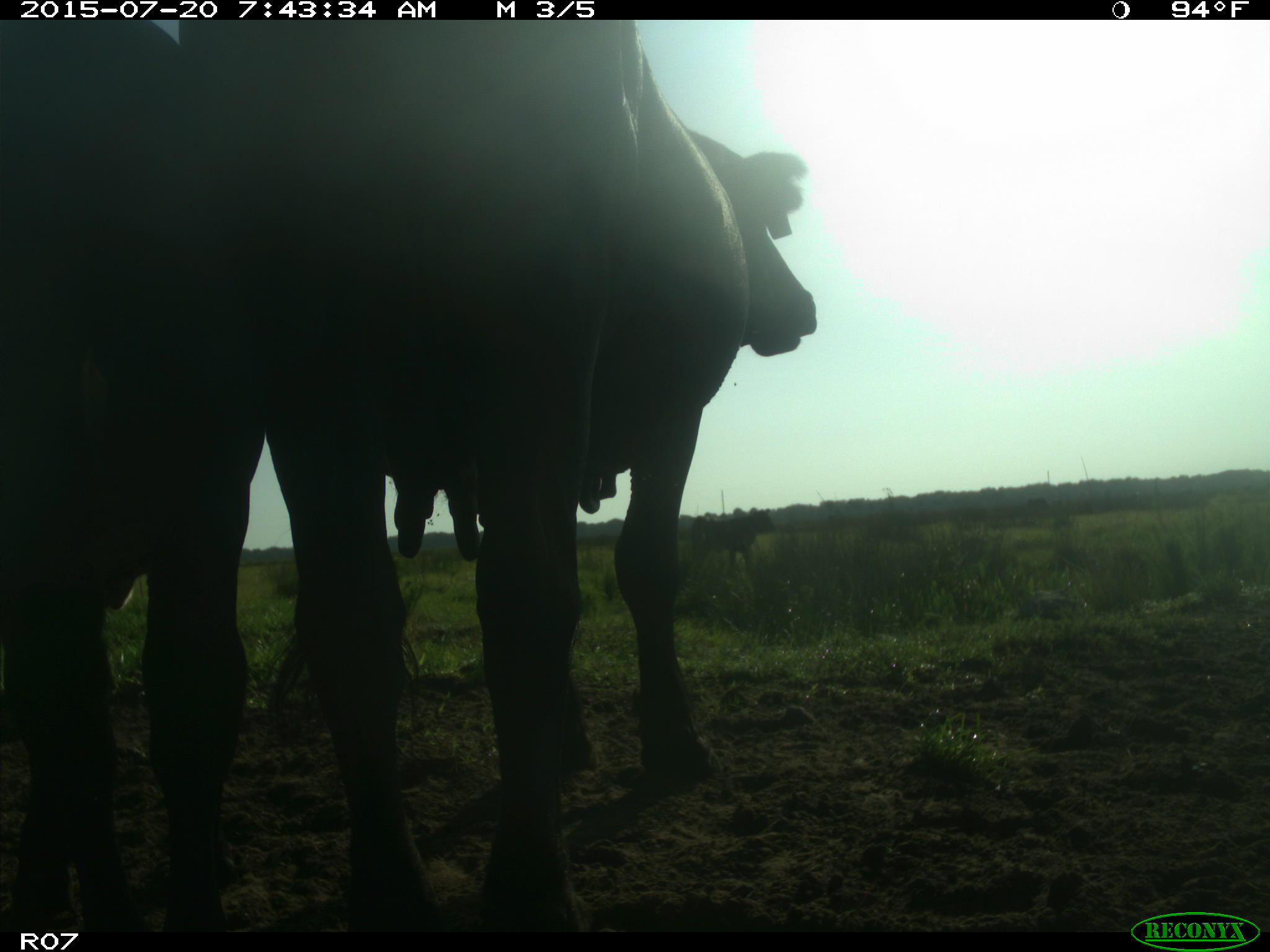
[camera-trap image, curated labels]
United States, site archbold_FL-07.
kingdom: Animalia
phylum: Chordata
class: Mammalia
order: Artiodactyla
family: Bovidae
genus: Bos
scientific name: Bos taurus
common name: domestic cow